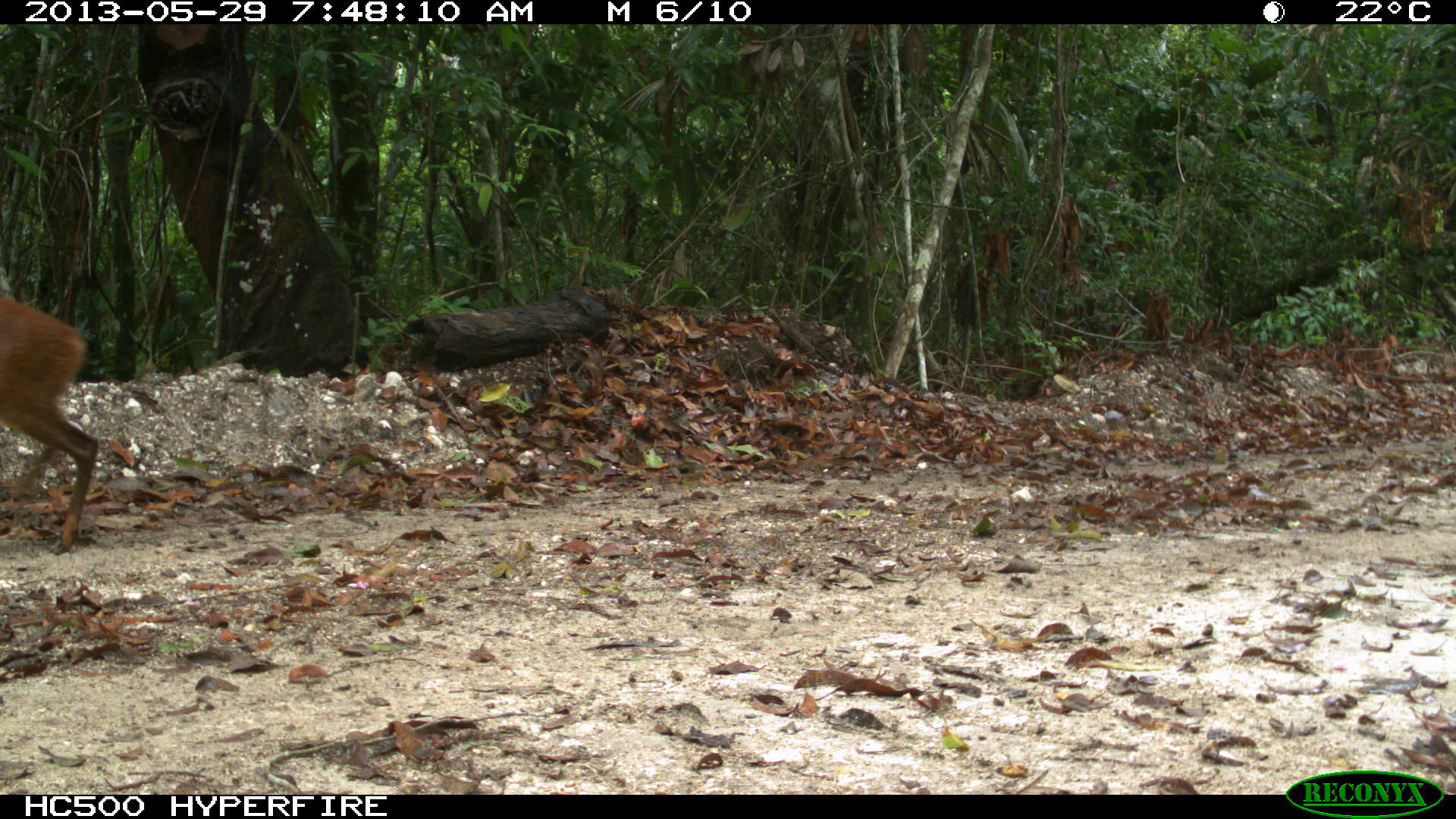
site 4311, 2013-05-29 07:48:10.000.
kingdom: Animalia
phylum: Chordata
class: Mammalia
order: Artiodactyla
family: Cervidae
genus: Mazama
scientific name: Mazama temama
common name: central american red brocket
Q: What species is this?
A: Mazama temama (central american red brocket).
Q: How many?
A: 1.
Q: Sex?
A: Female.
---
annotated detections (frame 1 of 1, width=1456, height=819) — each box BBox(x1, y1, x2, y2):
mazama temama: BBox(0, 291, 101, 554)